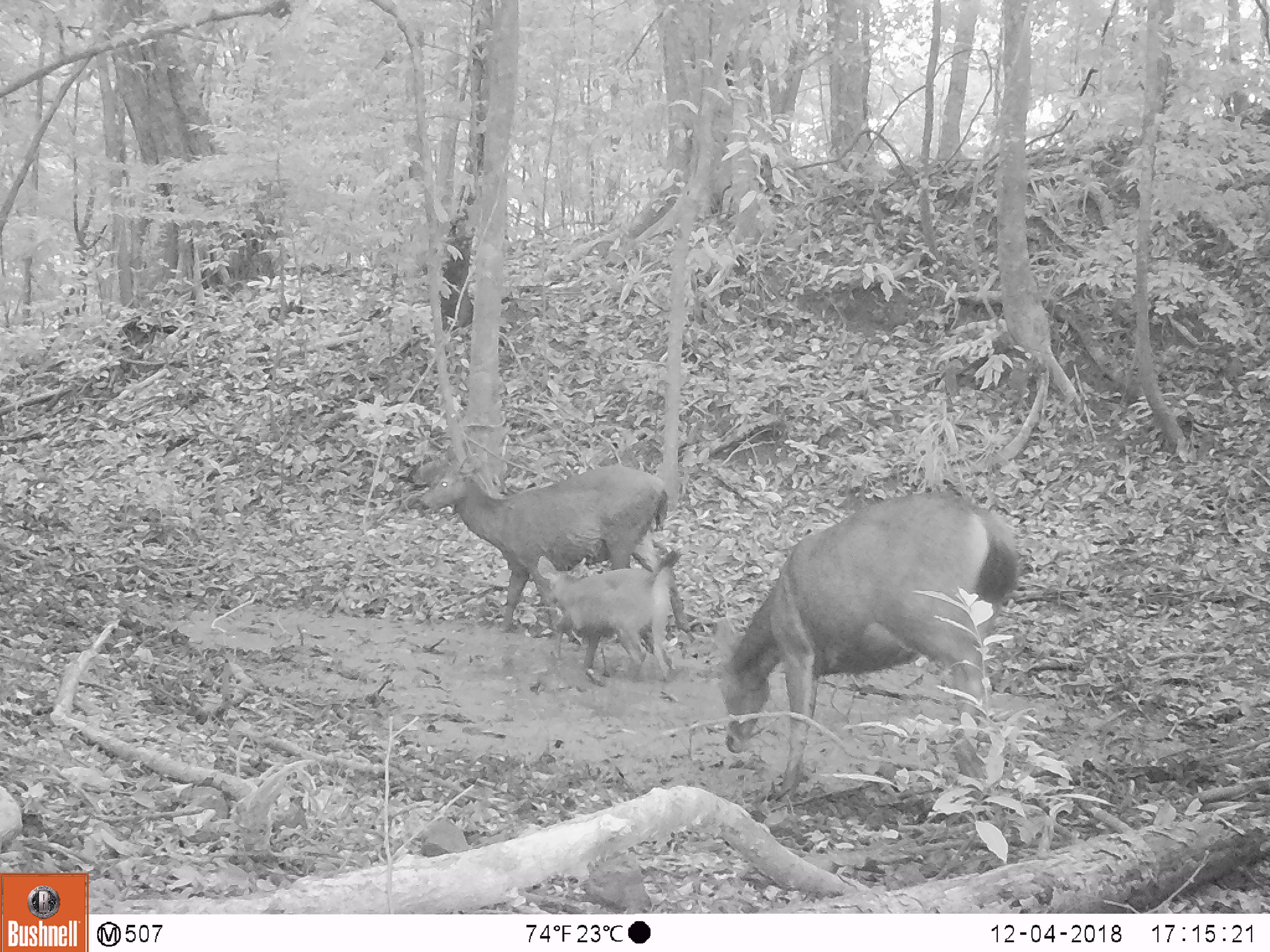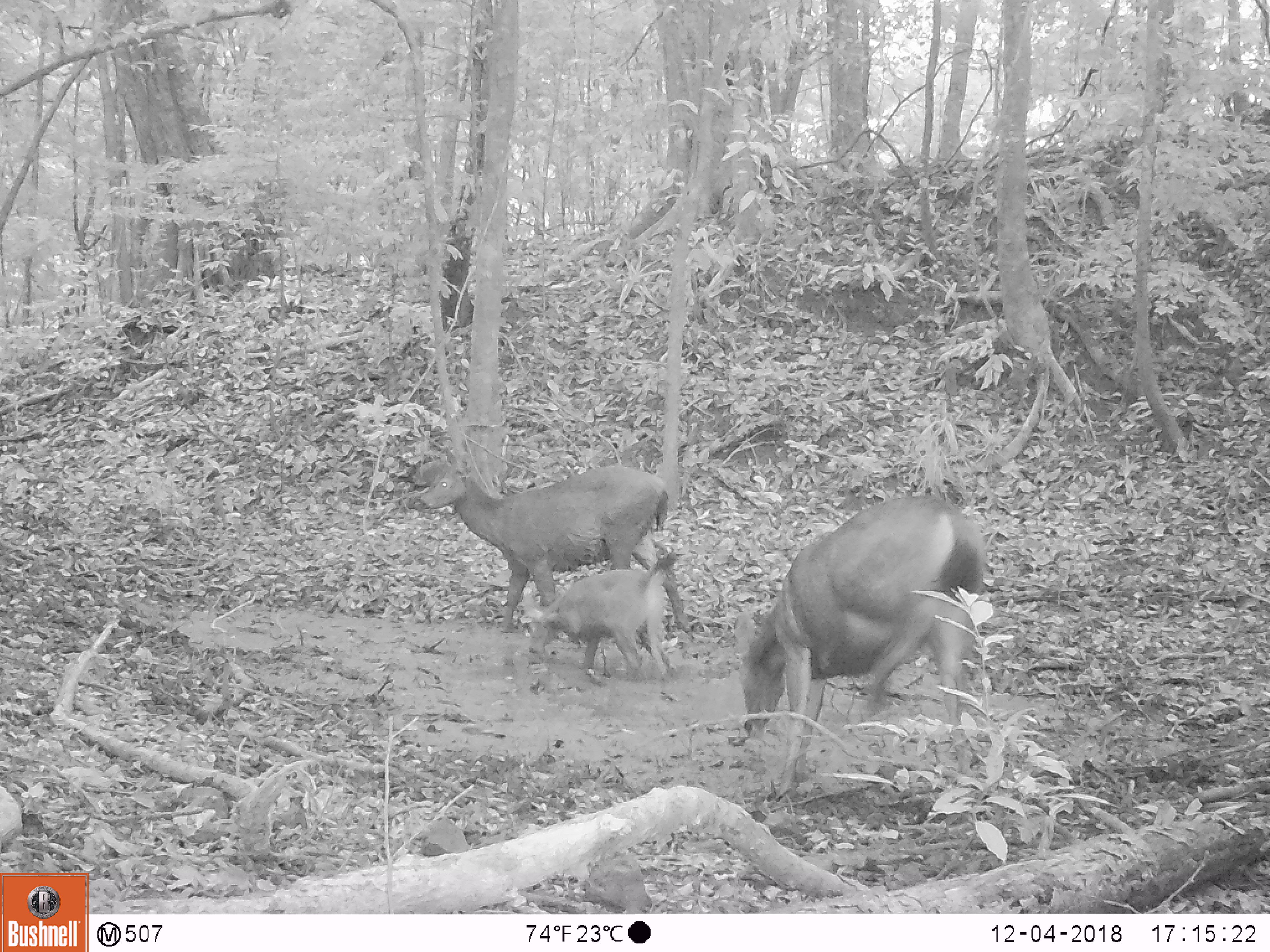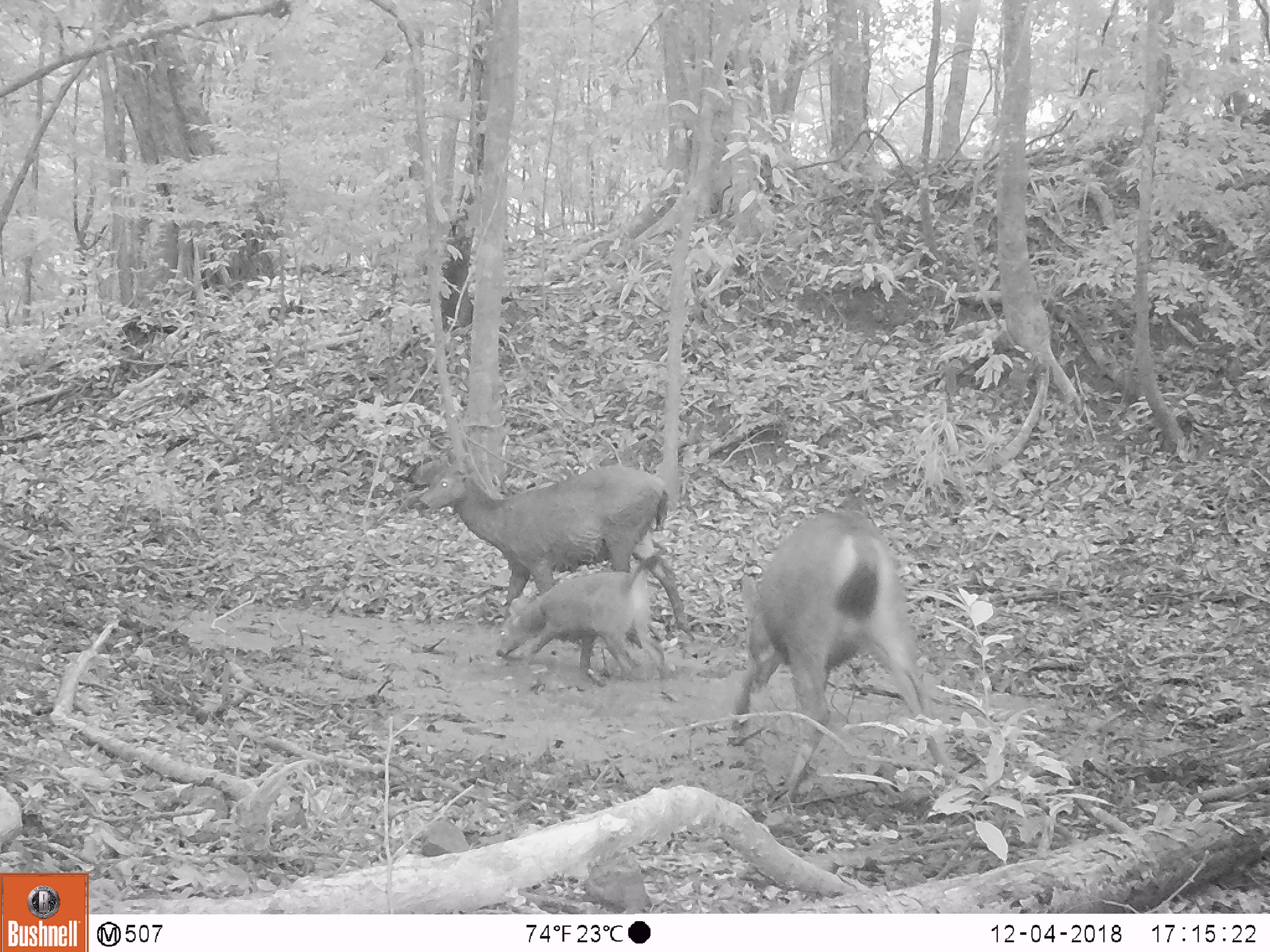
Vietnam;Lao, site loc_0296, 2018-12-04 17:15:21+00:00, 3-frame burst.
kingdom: Animalia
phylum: Chordata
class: Mammalia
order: Artiodactyla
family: Cervidae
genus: Rusa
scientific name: Rusa unicolor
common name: sambar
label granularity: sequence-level